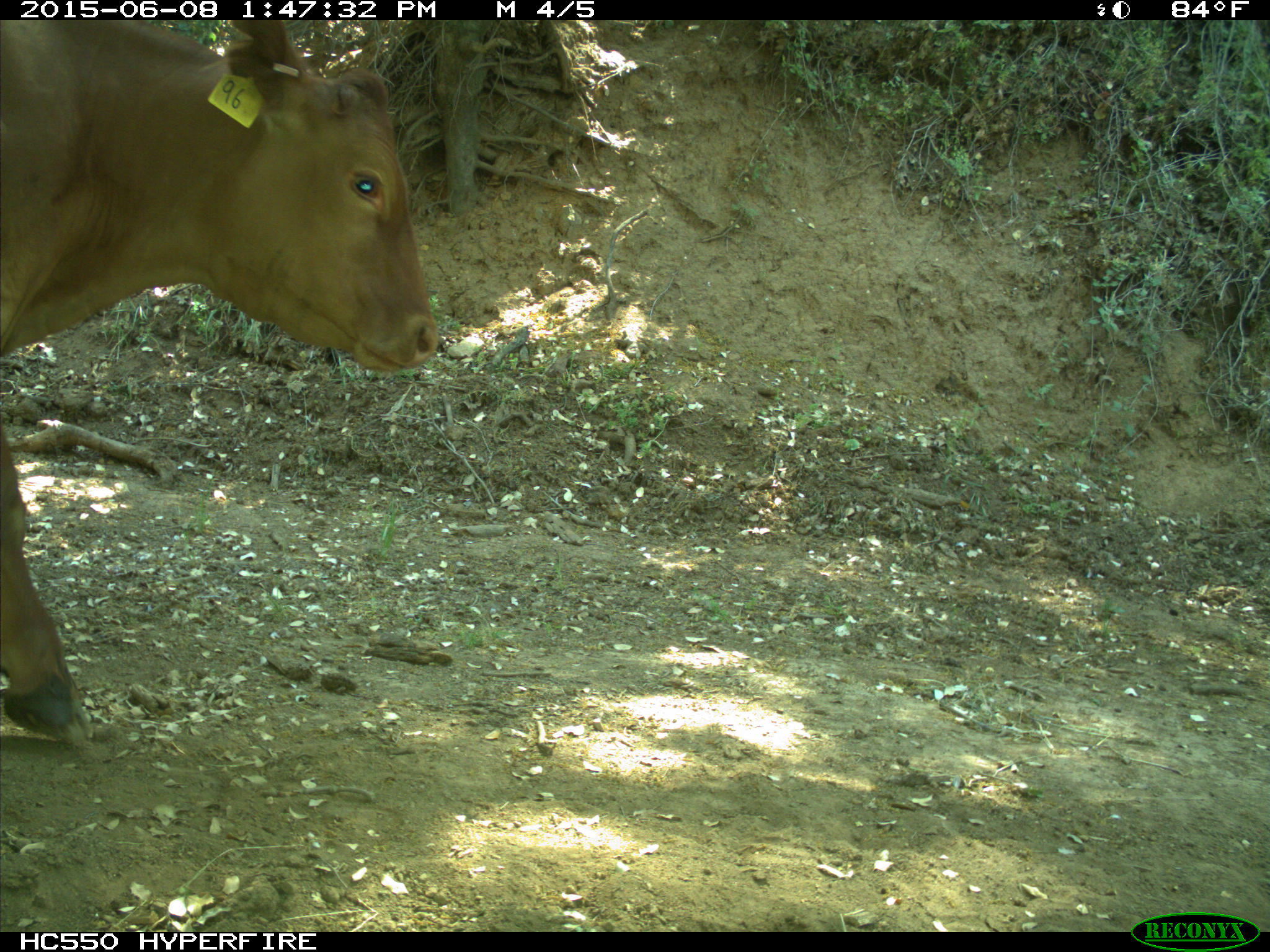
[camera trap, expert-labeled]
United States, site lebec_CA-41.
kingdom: Animalia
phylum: Chordata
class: Mammalia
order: Artiodactyla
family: Bovidae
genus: Bos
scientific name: Bos taurus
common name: domestic cow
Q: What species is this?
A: Bos taurus (domestic cow).